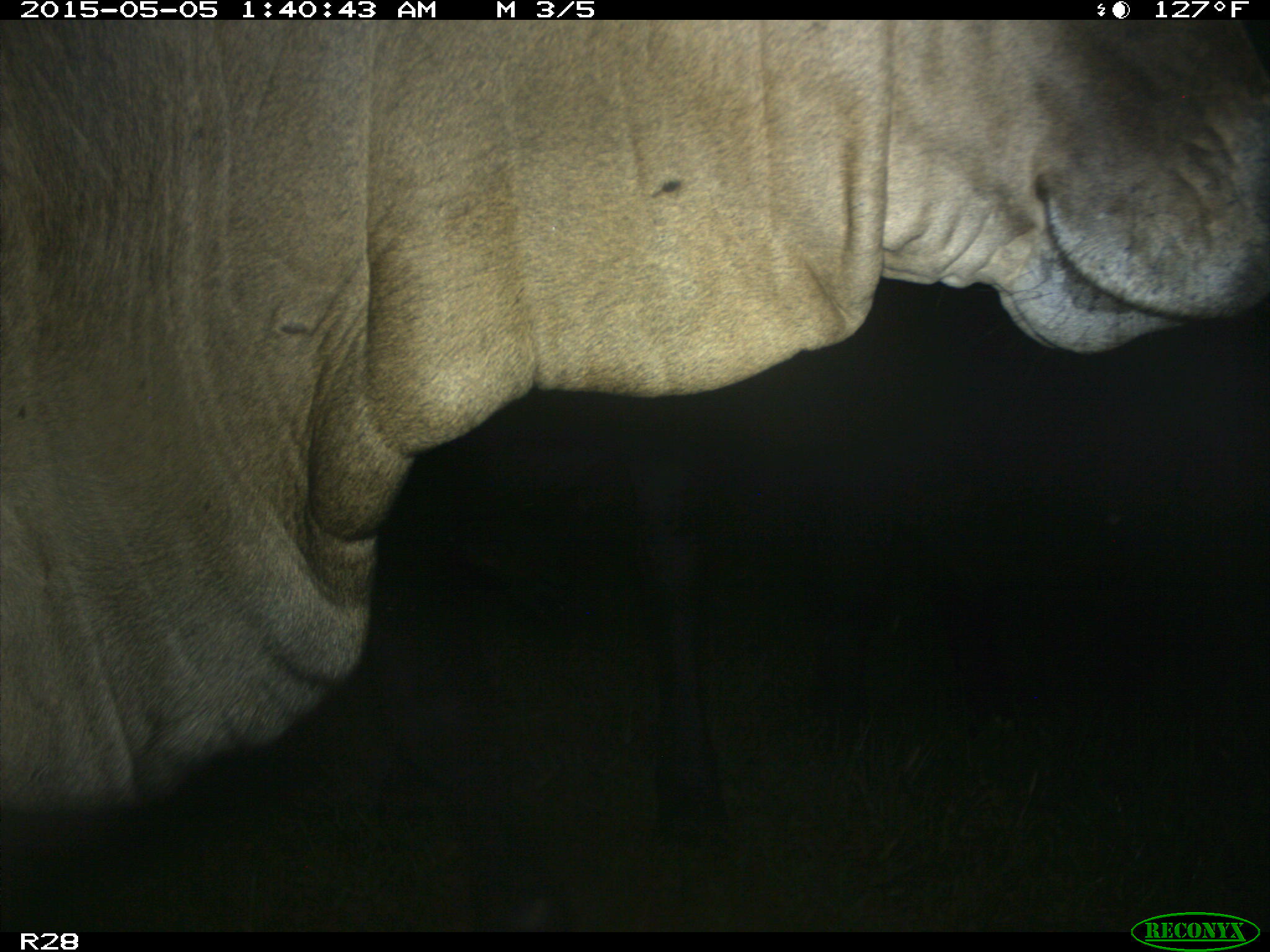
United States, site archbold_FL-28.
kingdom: Animalia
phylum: Chordata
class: Mammalia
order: Artiodactyla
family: Bovidae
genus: Bos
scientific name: Bos taurus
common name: domestic cow